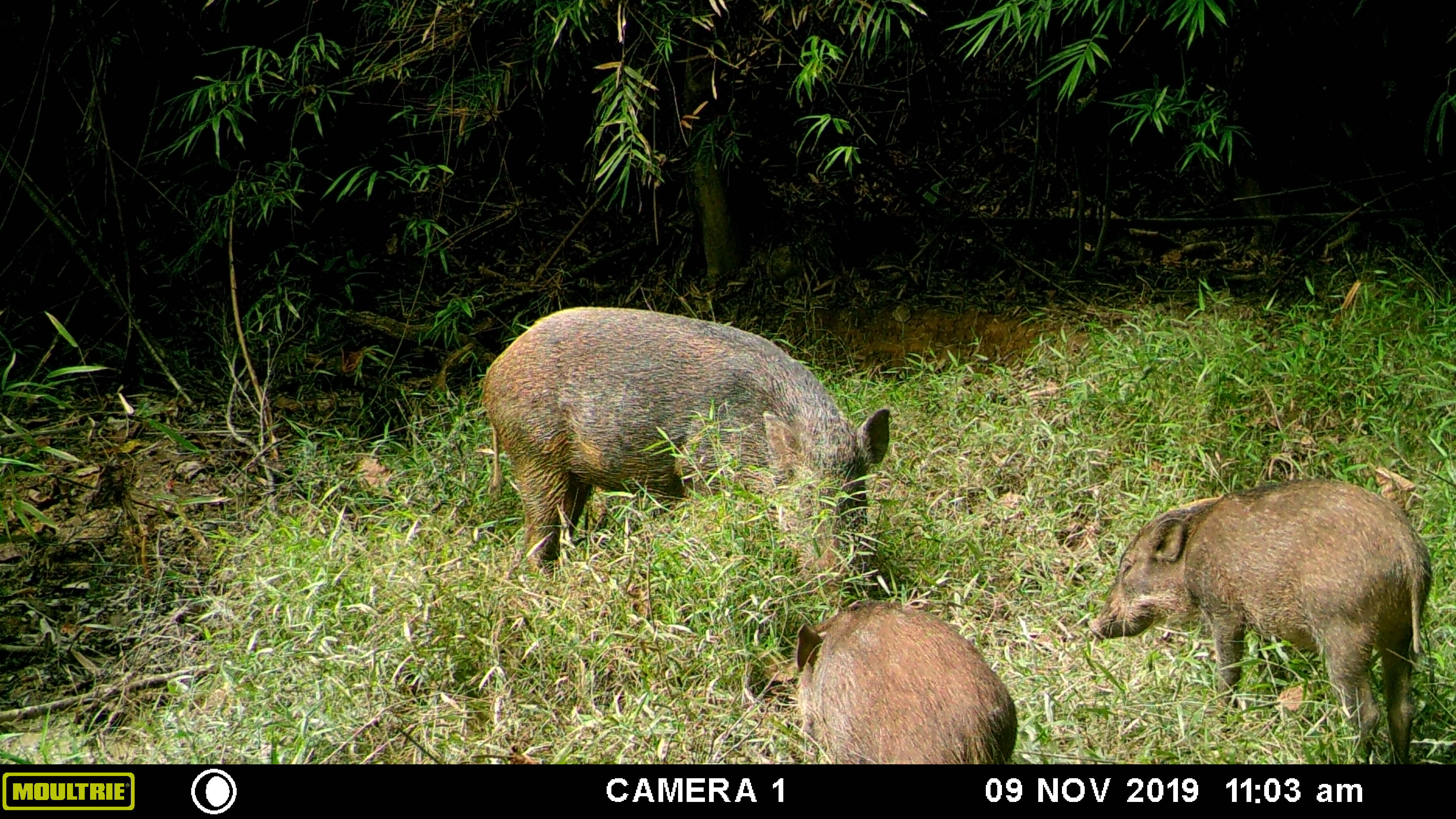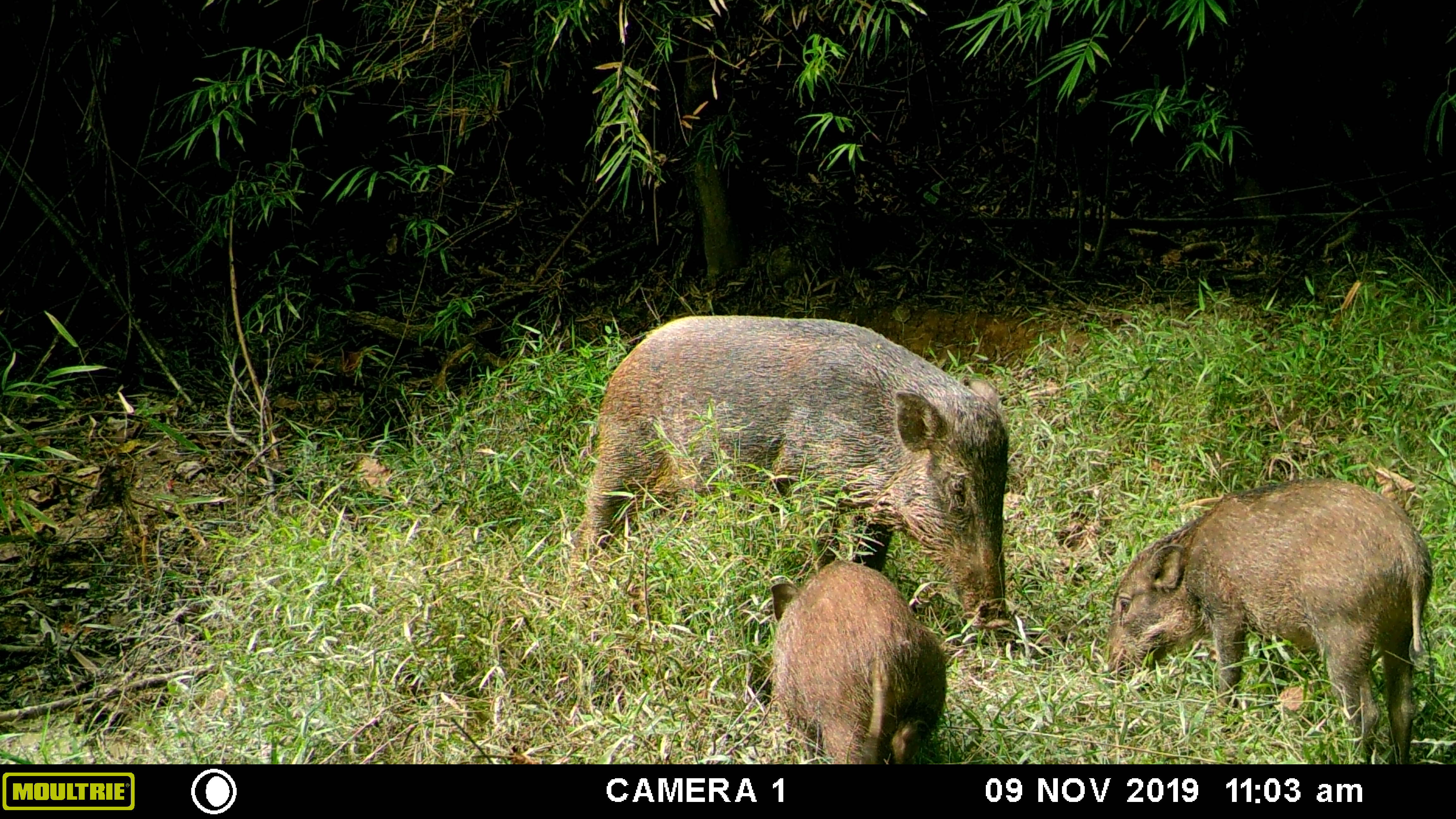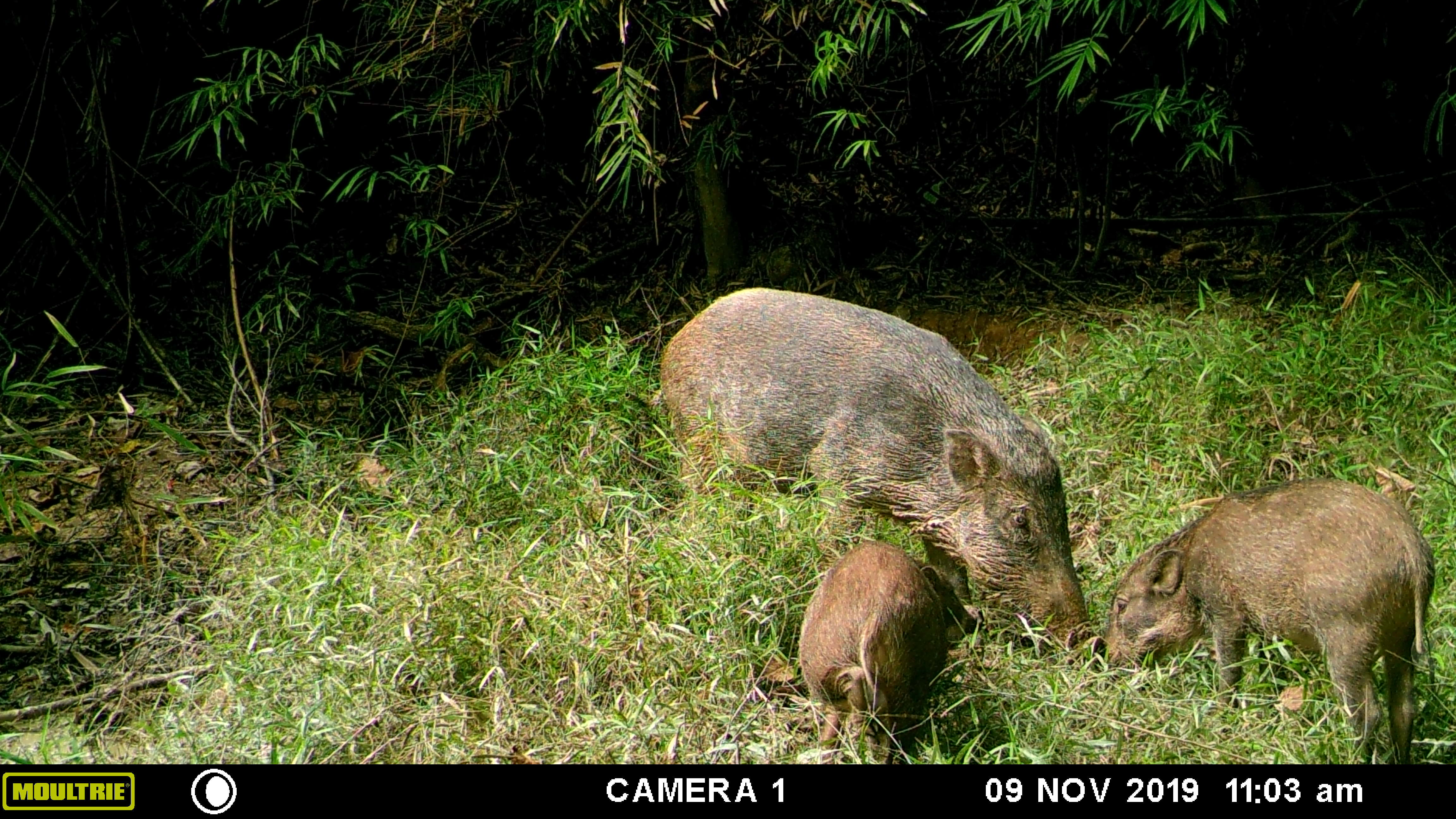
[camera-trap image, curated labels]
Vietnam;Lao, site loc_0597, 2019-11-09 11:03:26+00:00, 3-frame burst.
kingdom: Animalia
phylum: Chordata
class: Mammalia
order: Artiodactyla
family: Suidae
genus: Sus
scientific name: Sus scrofa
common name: eurasian wild pig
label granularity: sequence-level